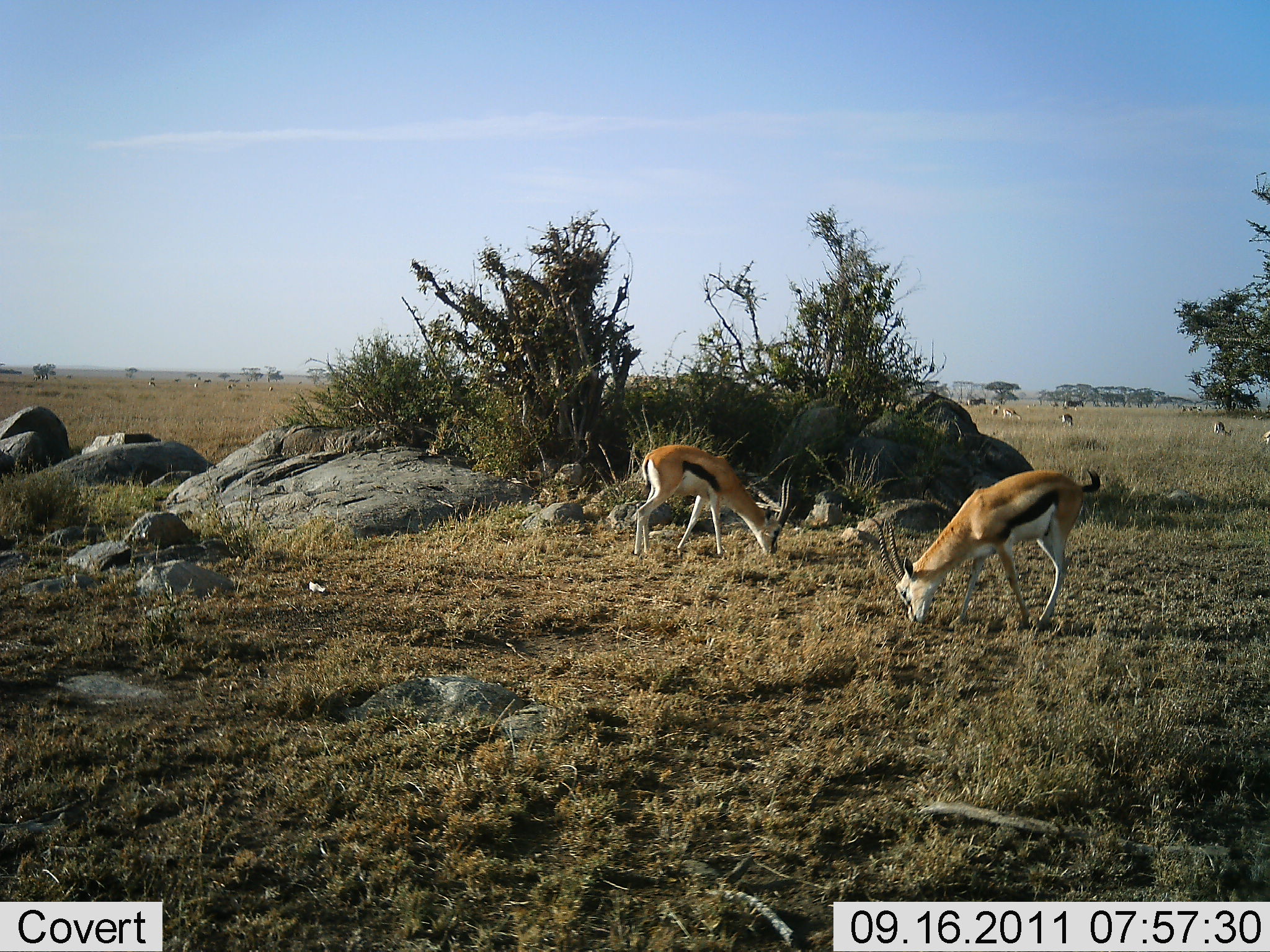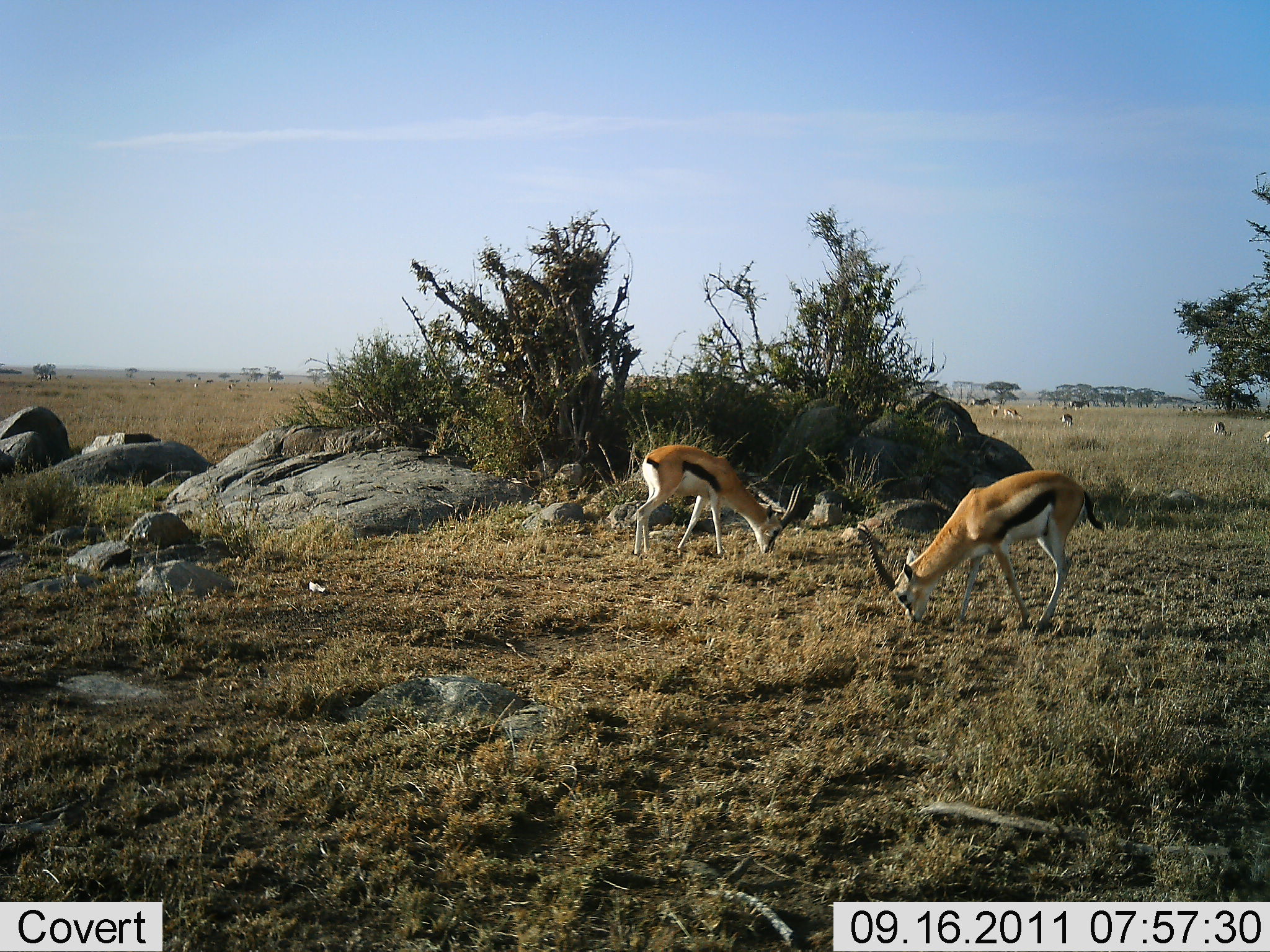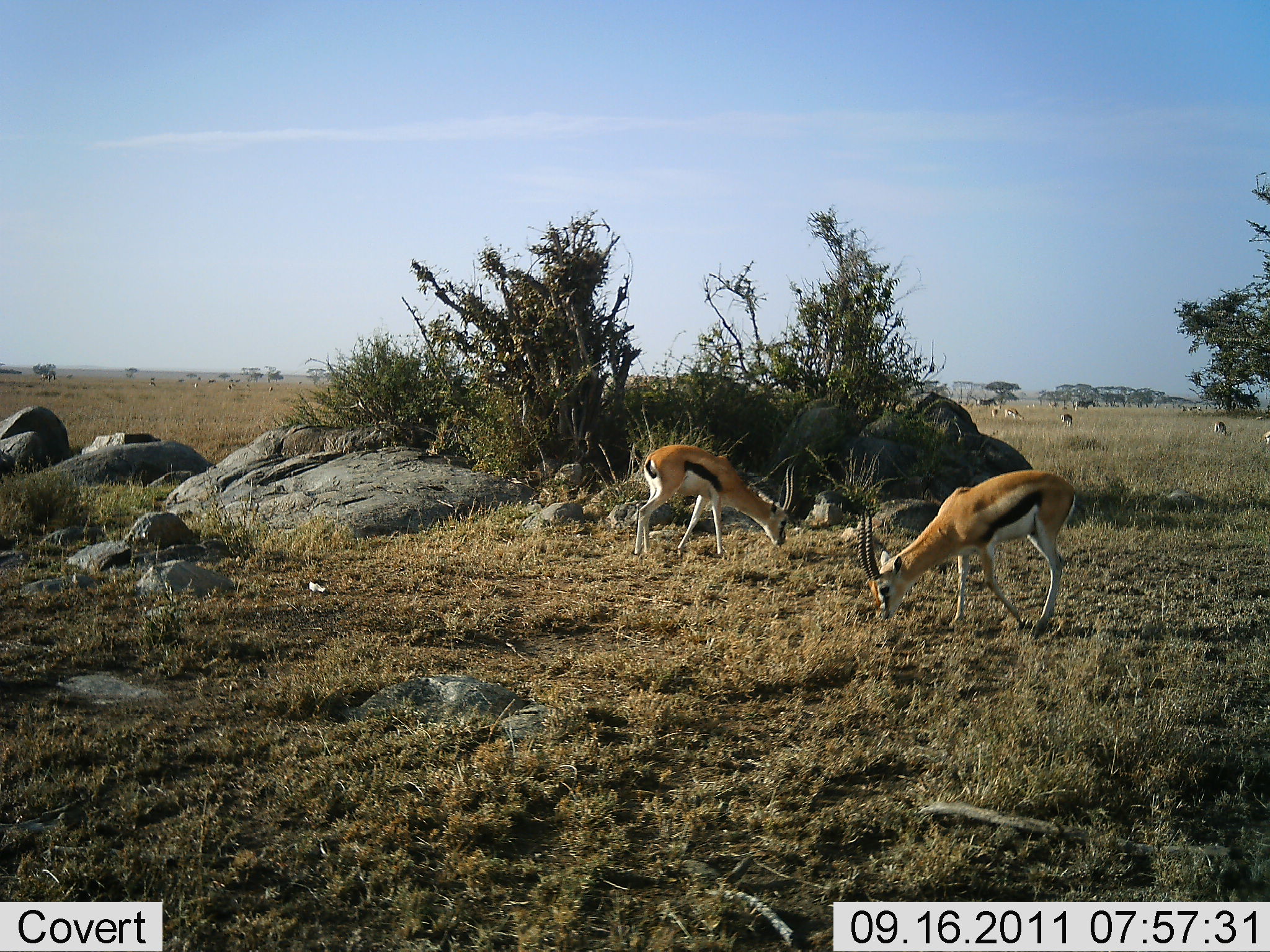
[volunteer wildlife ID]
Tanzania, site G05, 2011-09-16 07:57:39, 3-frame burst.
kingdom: Animalia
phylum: Chordata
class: Mammalia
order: Artiodactyla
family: Bovidae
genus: Eudorcas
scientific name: Eudorcas thomsonii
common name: thomson's gazelle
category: gazellethomsons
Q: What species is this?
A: Gazellethomsons (thomson's gazelle) (Eudorcas thomsonii).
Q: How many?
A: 2.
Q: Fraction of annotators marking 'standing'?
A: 33%.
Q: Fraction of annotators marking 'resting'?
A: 8%.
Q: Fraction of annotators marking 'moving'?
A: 8%.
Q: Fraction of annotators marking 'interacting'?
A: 0%.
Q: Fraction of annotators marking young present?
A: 0%.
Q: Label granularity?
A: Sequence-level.